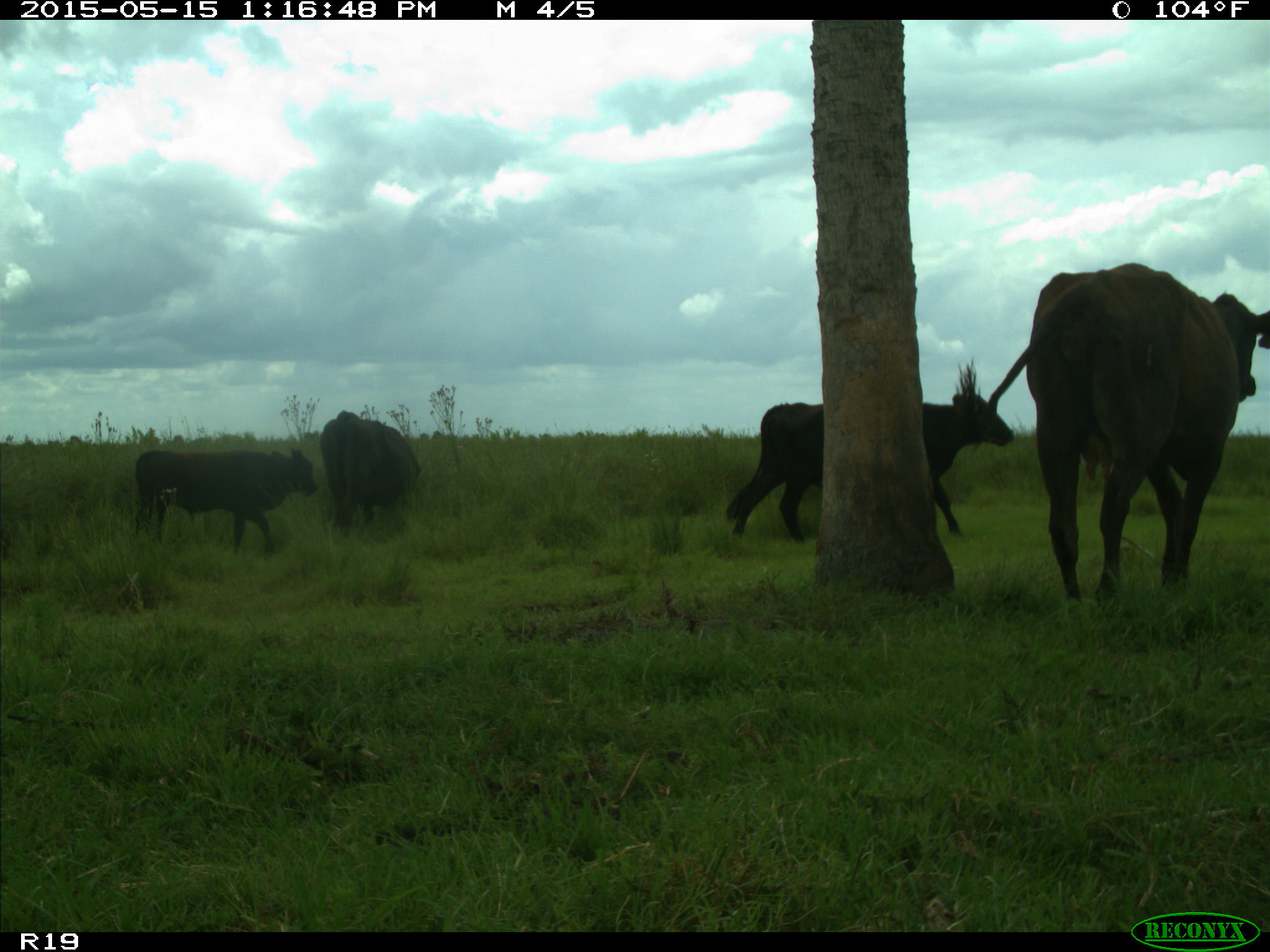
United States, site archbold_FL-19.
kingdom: Animalia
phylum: Chordata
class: Mammalia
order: Artiodactyla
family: Bovidae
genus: Bos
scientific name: Bos taurus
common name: domestic cow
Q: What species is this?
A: Bos taurus (domestic cow).